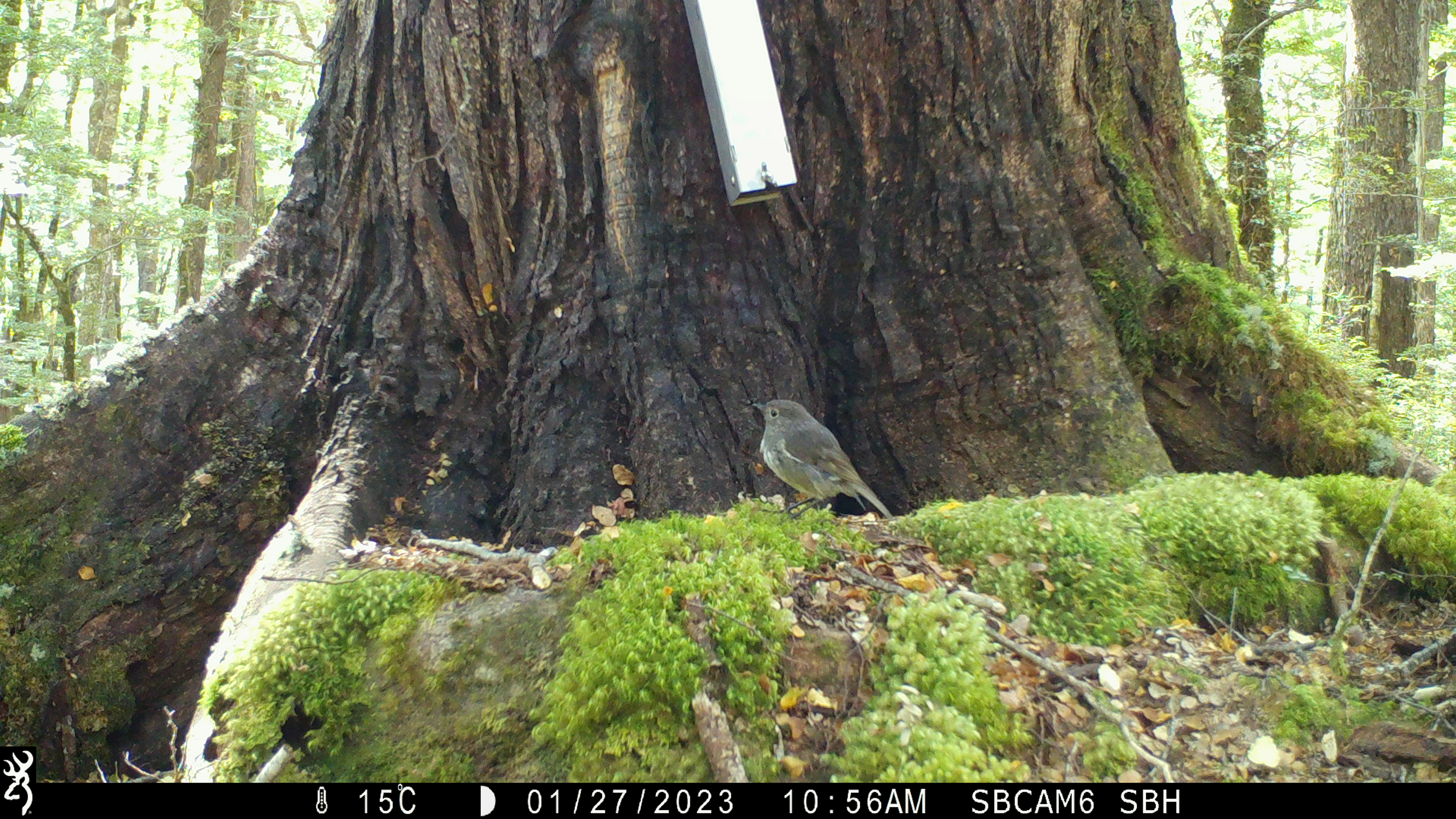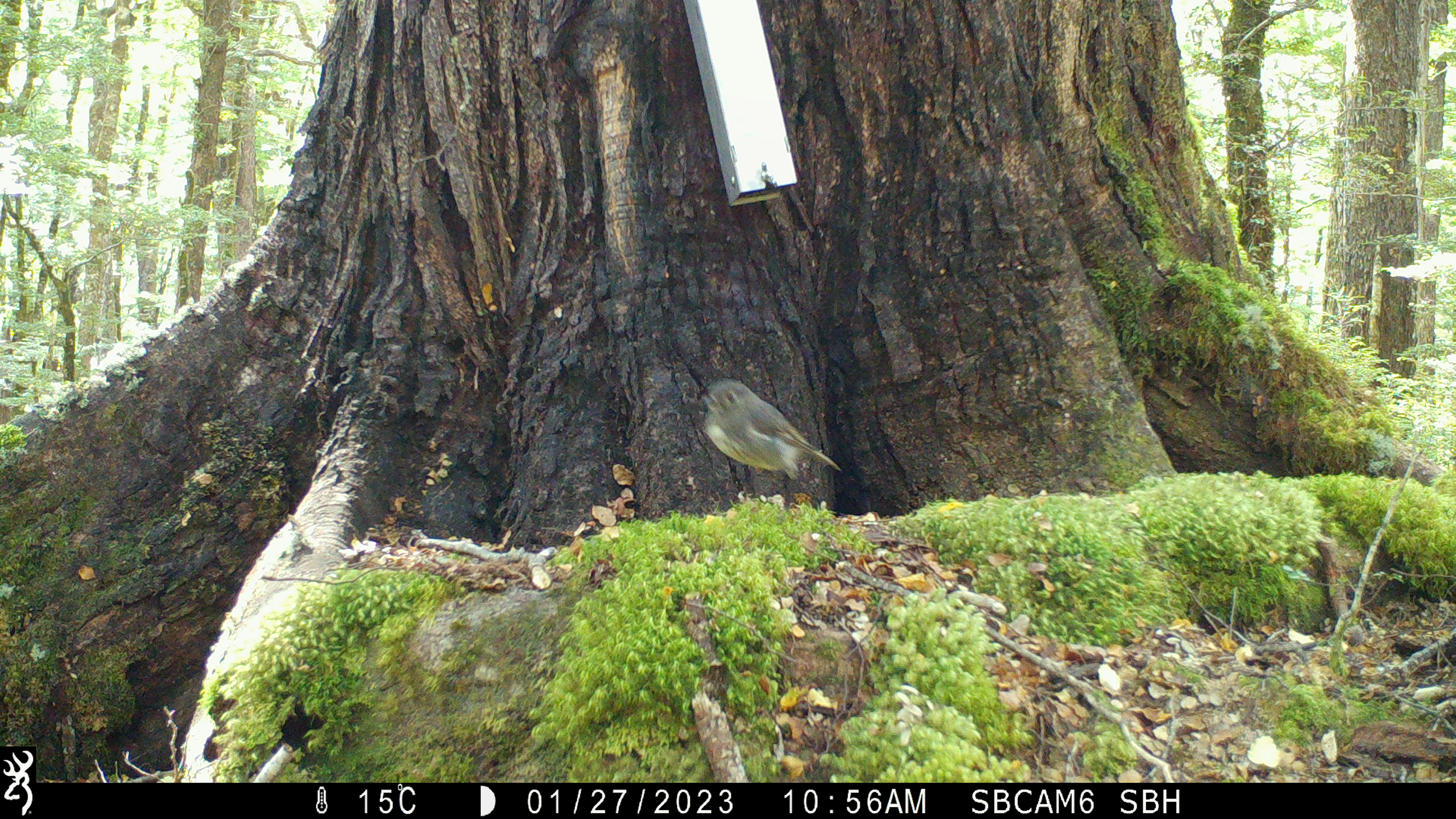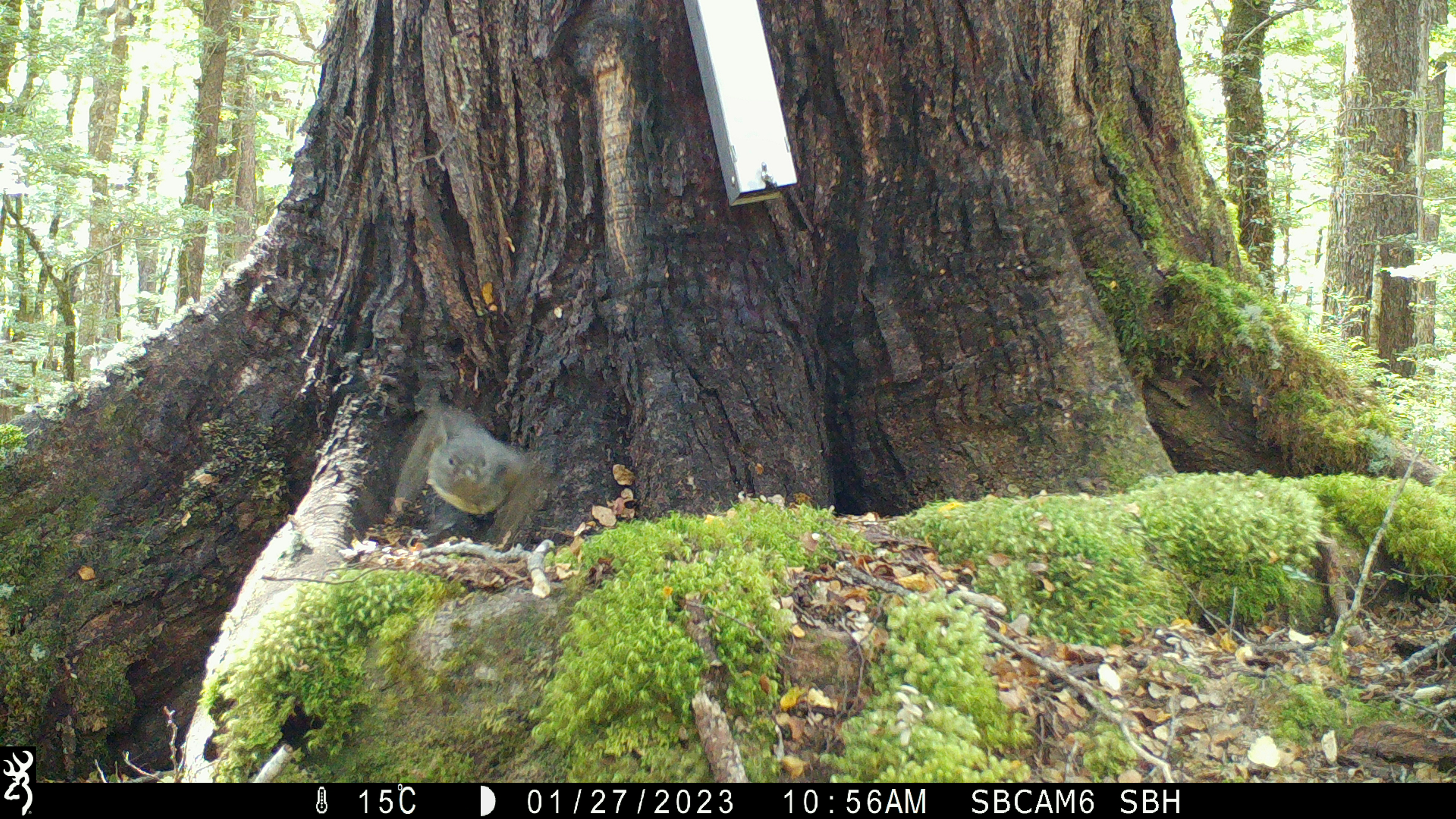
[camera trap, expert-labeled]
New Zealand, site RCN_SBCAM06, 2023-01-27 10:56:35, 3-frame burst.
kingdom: Animalia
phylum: Chordata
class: Aves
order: Passeriformes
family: Petroicidae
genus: Petroica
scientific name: Petroica australis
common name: new zealand robin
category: robin